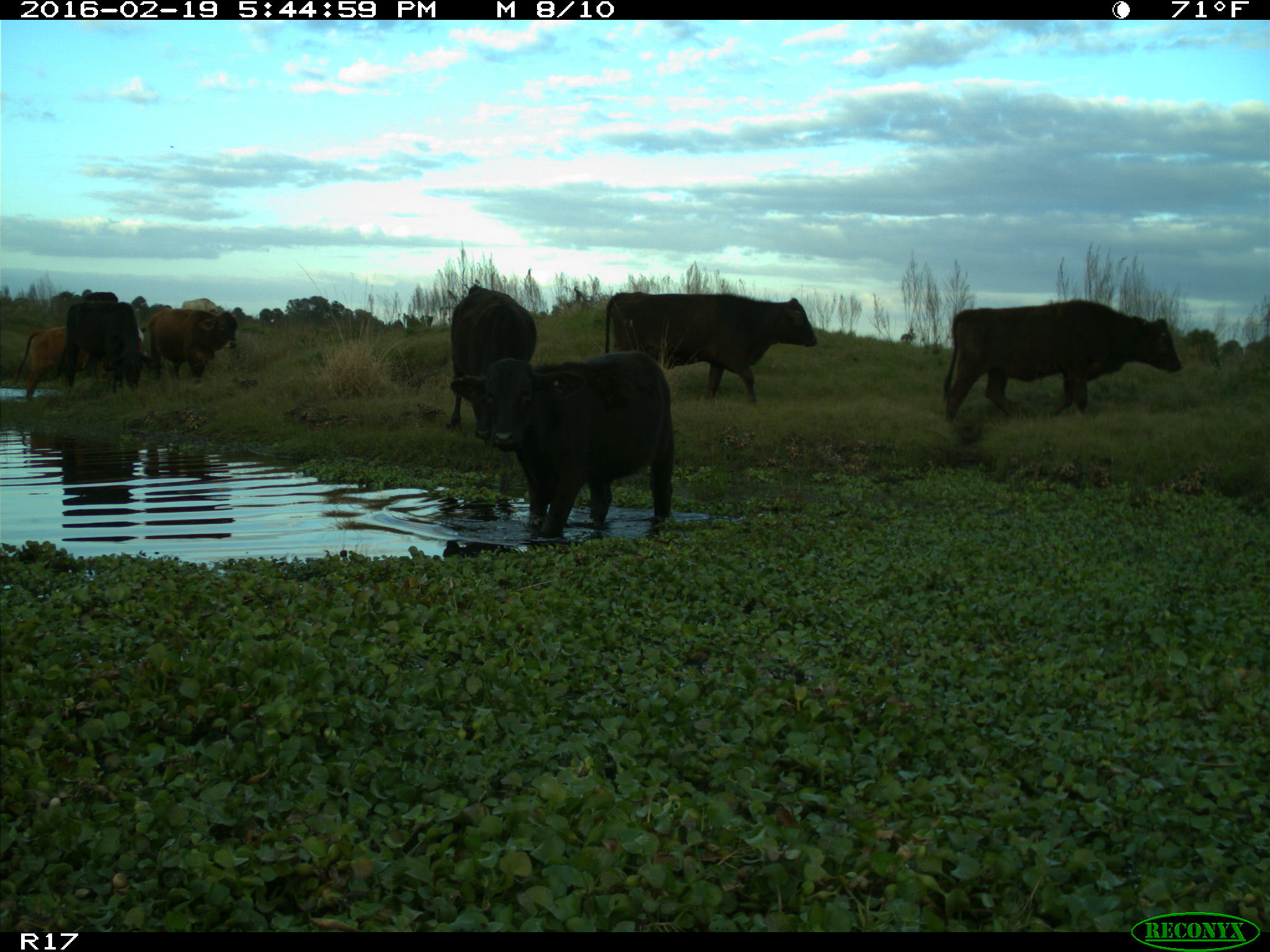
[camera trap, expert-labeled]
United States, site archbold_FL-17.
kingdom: Animalia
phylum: Chordata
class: Mammalia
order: Artiodactyla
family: Bovidae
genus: Bos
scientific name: Bos taurus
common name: domestic cow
Bos taurus (domestic cow).